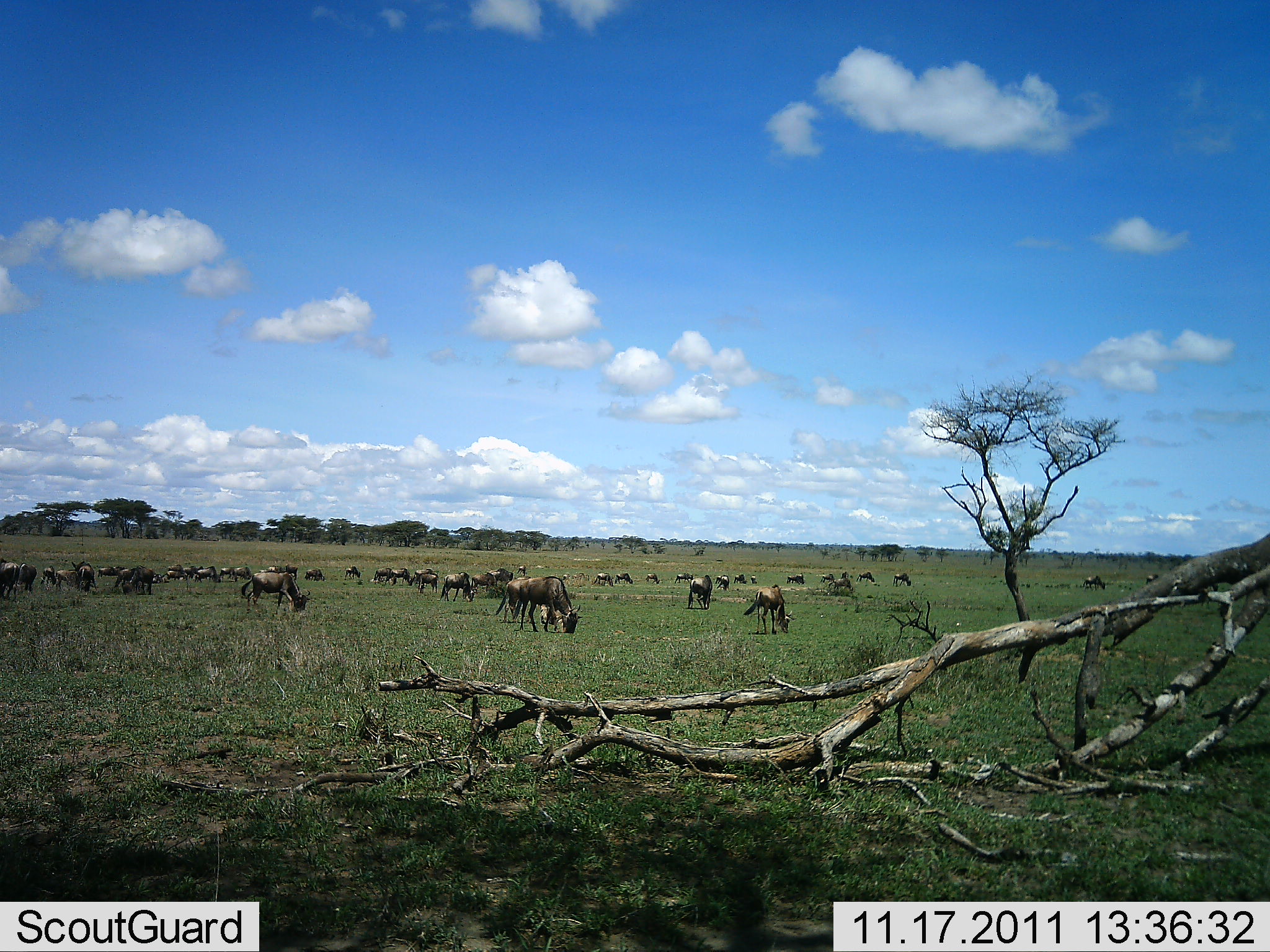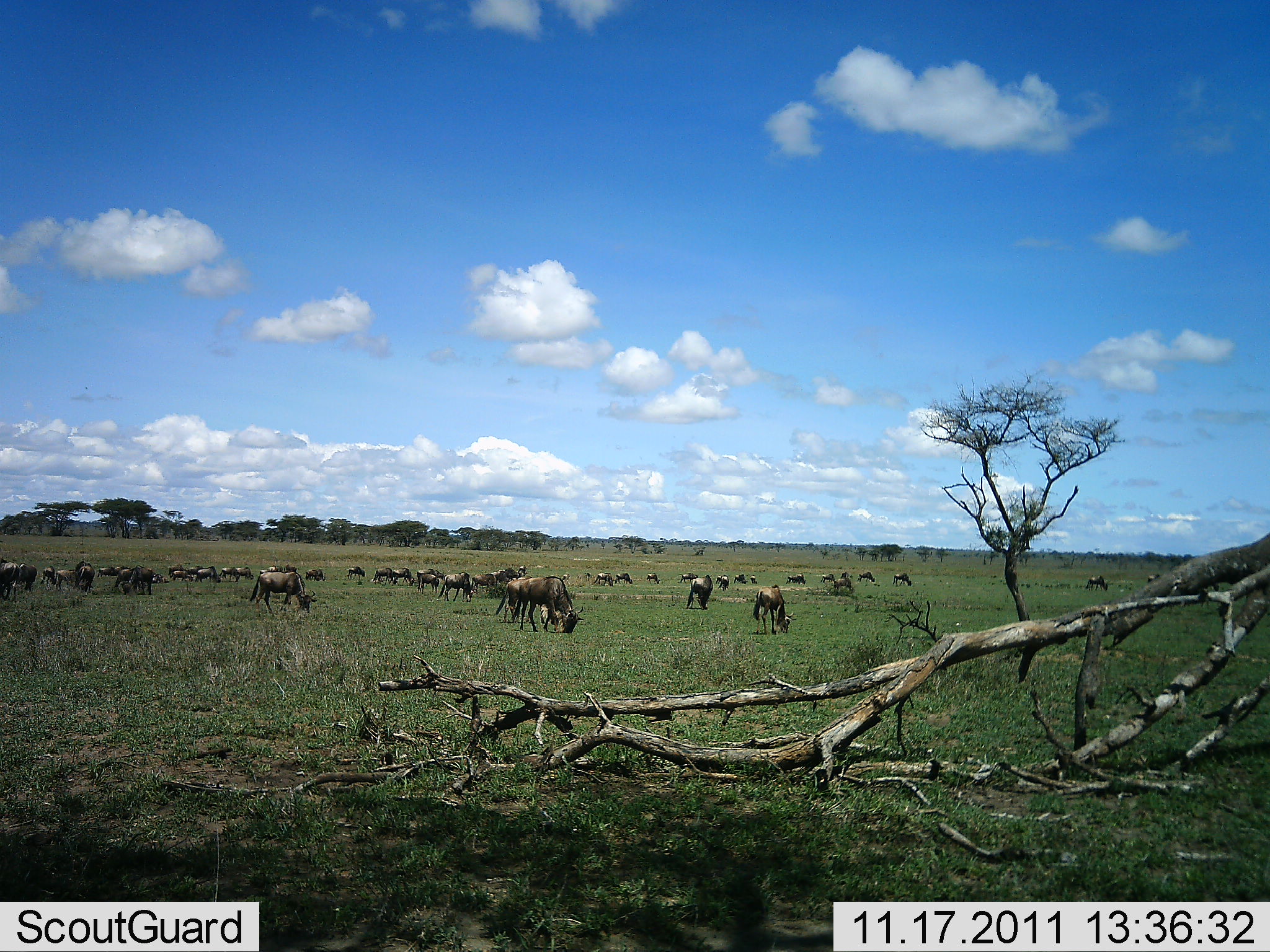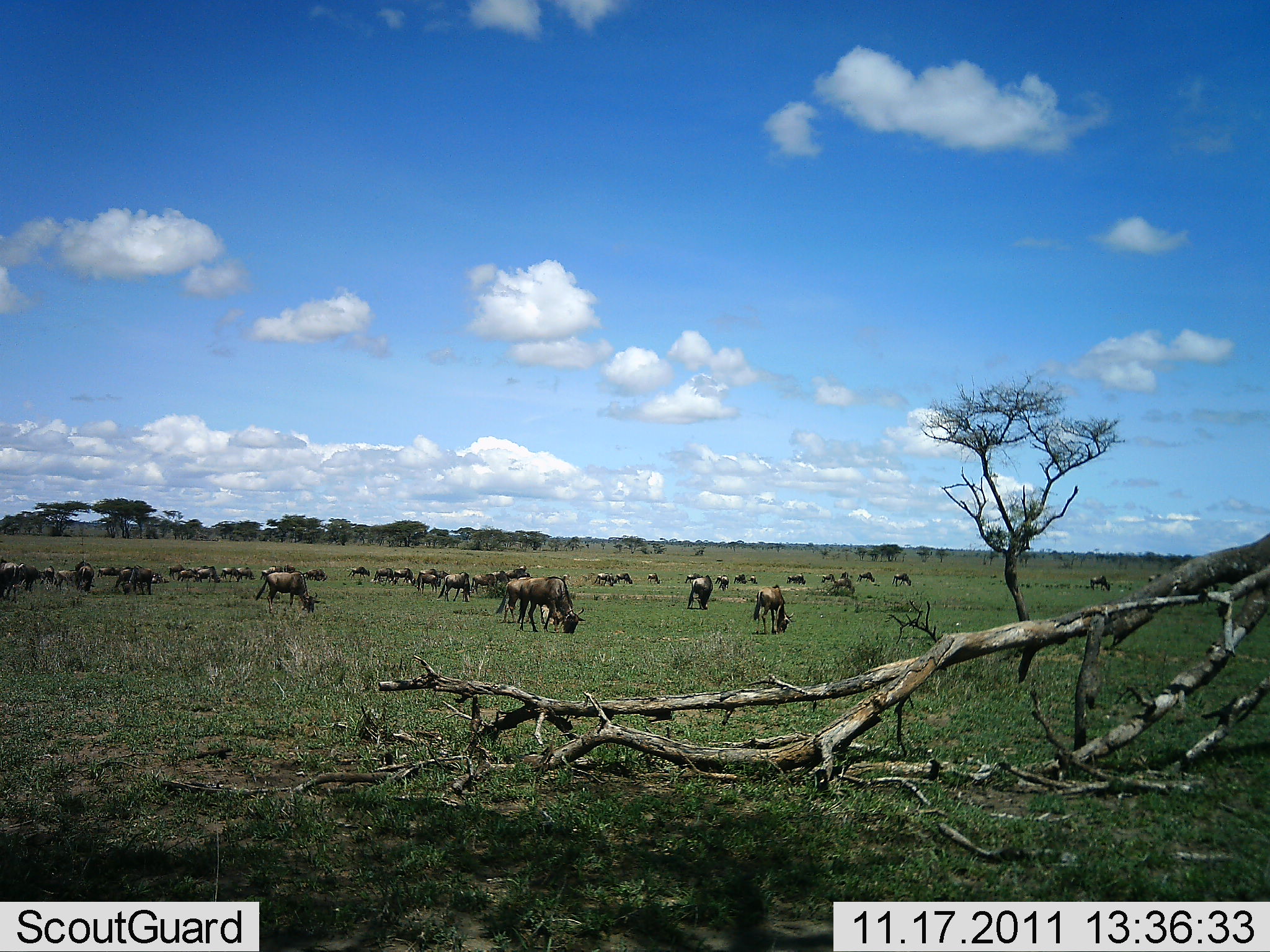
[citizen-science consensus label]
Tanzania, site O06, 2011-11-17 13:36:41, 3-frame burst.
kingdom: Animalia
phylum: Chordata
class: Mammalia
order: Artiodactyla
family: Bovidae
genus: Connochaetes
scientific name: Connochaetes taurinus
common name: blue wildebeest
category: wildebeest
Wildebeest (blue wildebeest) (Connochaetes taurinus), count 11-50. Behavior (volunteer vote fractions): standing 50%, resting 0%, moving 0%, interacting 0%. Young present (vote fraction): 0%. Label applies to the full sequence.